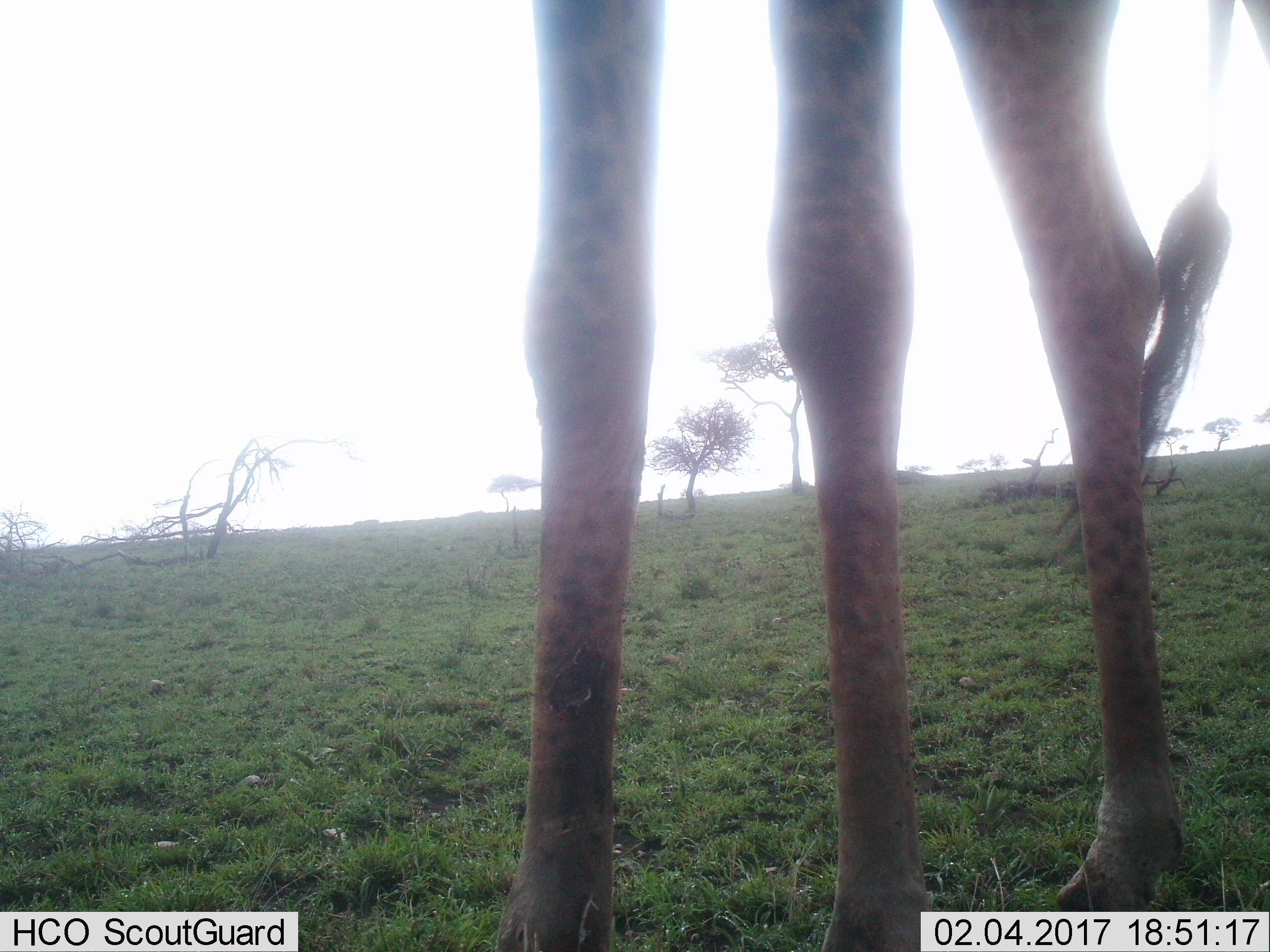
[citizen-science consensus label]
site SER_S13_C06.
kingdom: Animalia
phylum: Chordata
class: Mammalia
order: Artiodactyla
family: Giraffidae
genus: Giraffa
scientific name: Giraffa camelopardalis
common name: giraffe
Giraffe (Giraffa camelopardalis), count 1. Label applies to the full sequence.